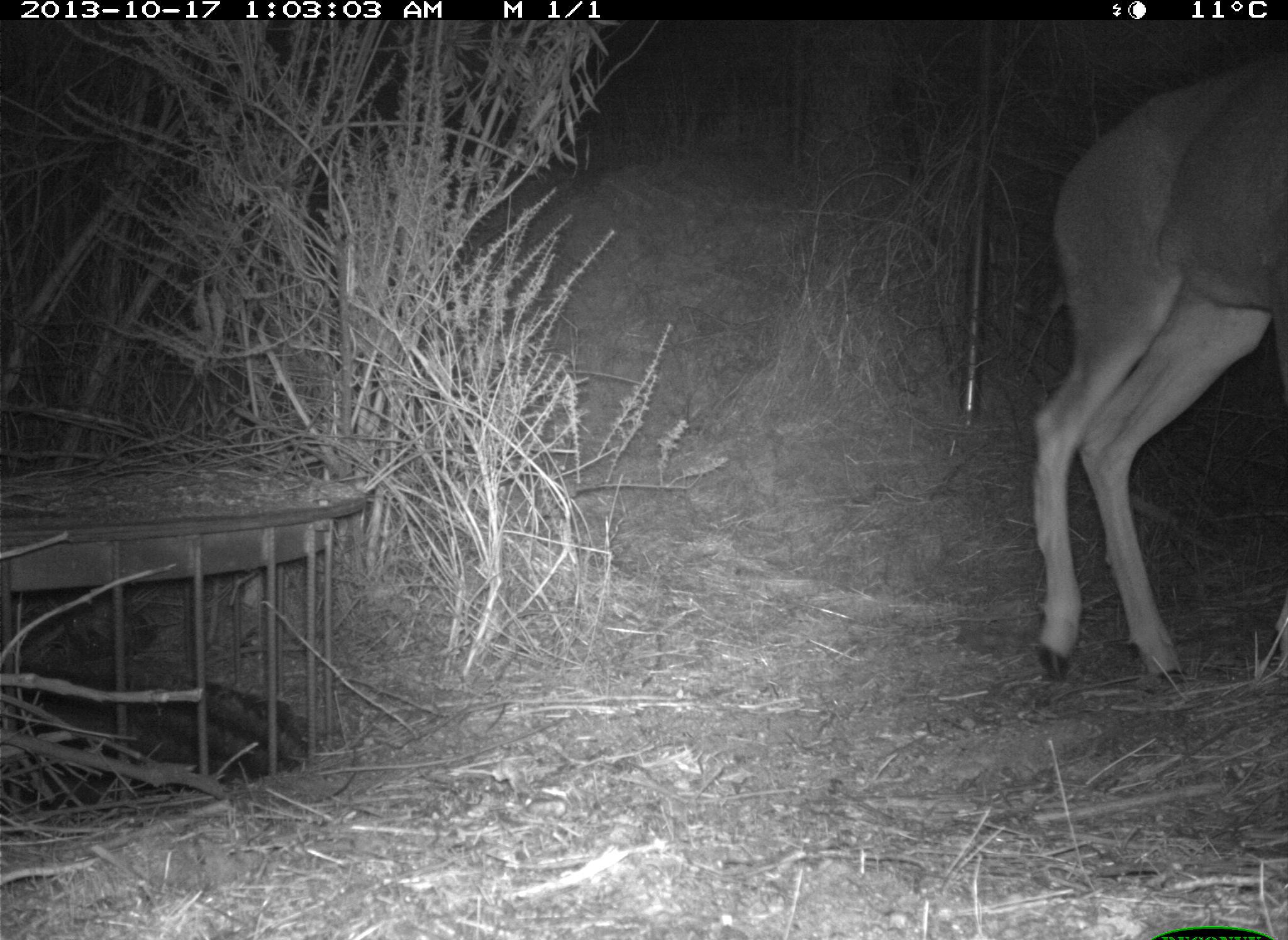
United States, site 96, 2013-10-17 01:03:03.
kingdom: Animalia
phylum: Chordata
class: Mammalia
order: Artiodactyla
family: Cervidae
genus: Odocoileus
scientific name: Odocoileus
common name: deer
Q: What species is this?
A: Deer (Odocoileus).